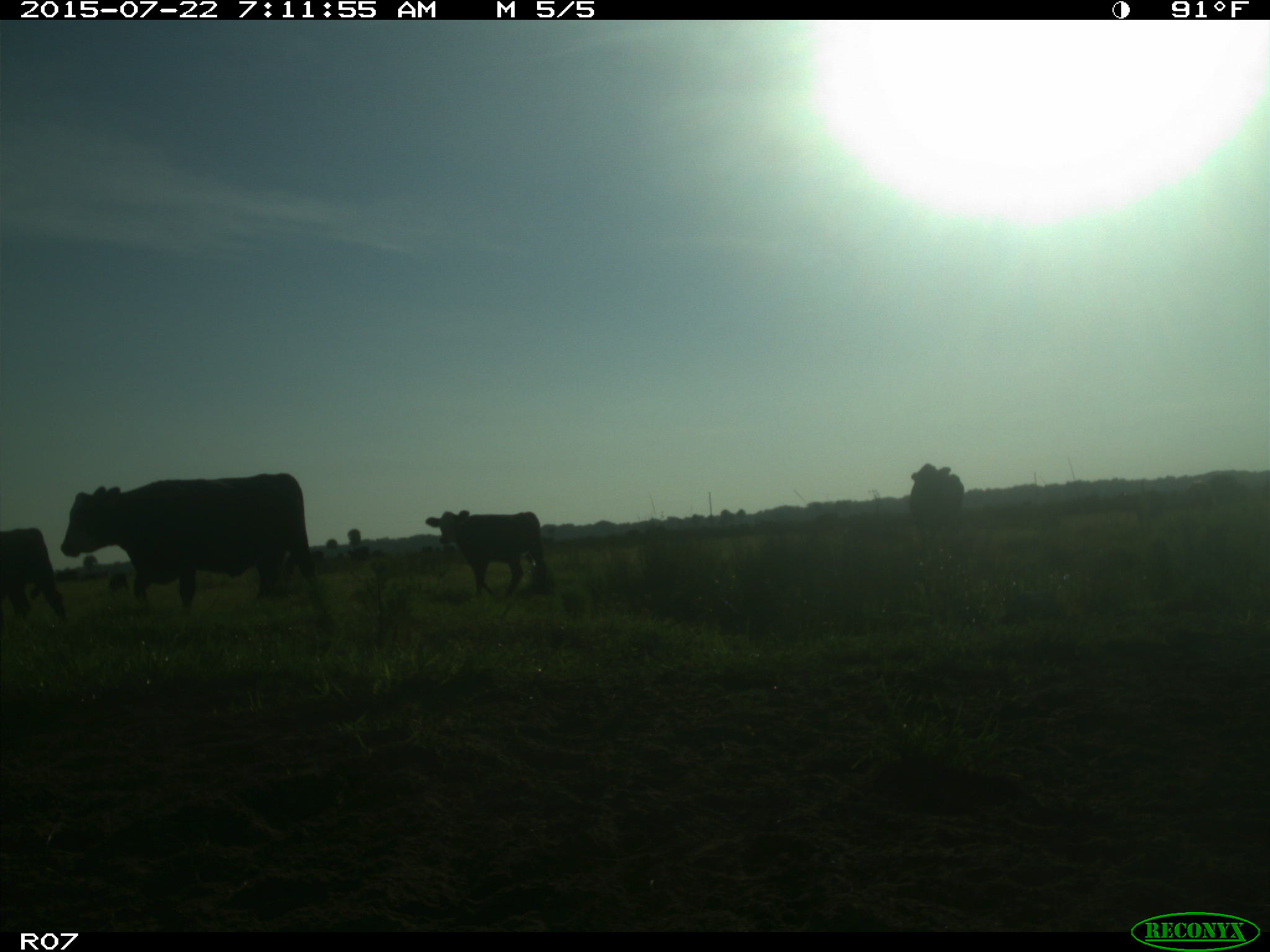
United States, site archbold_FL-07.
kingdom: Animalia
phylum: Chordata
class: Mammalia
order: Carnivora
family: Procyonidae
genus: Procyon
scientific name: Procyon lotor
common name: common raccoon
Procyon lotor (common raccoon).